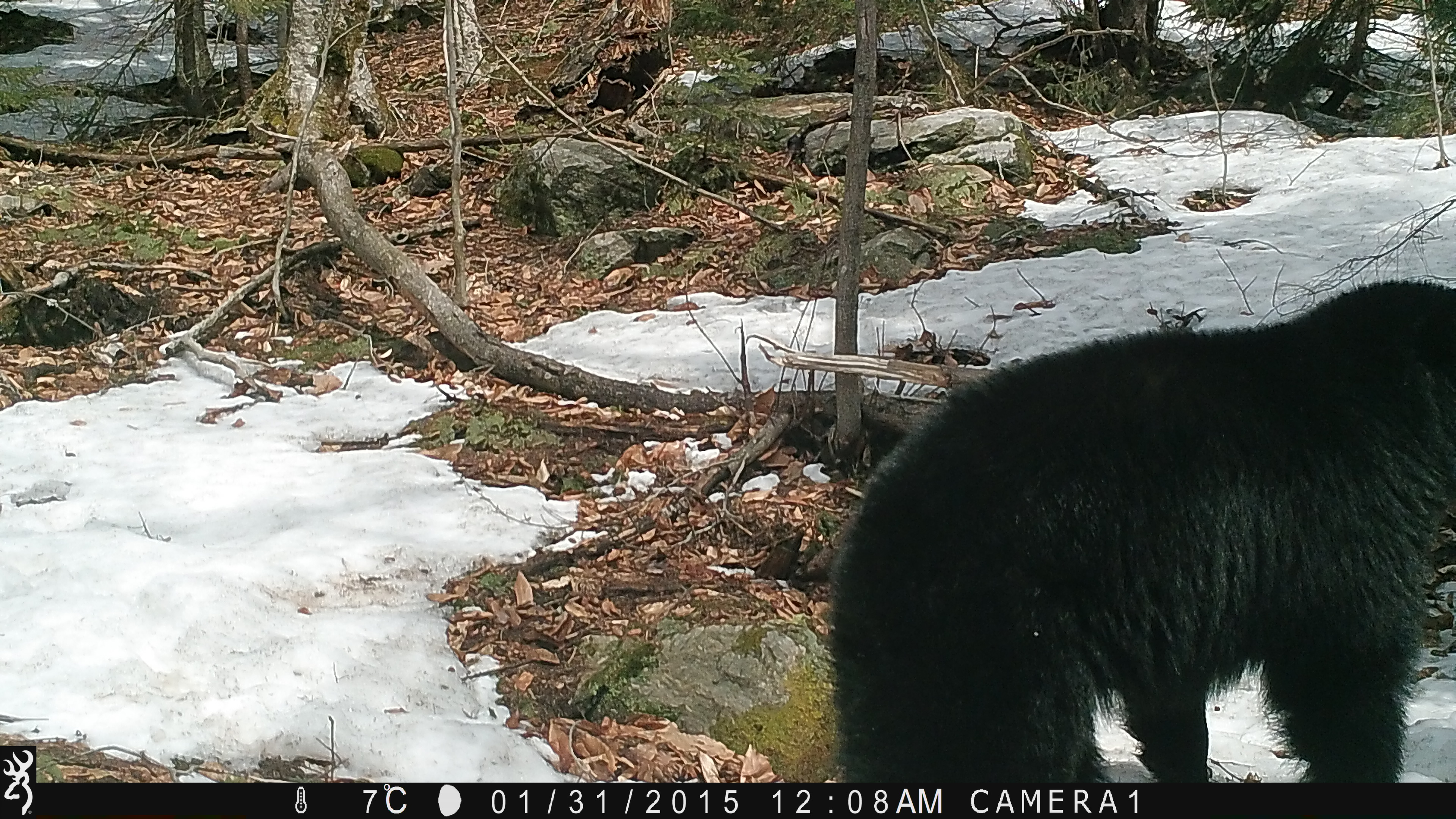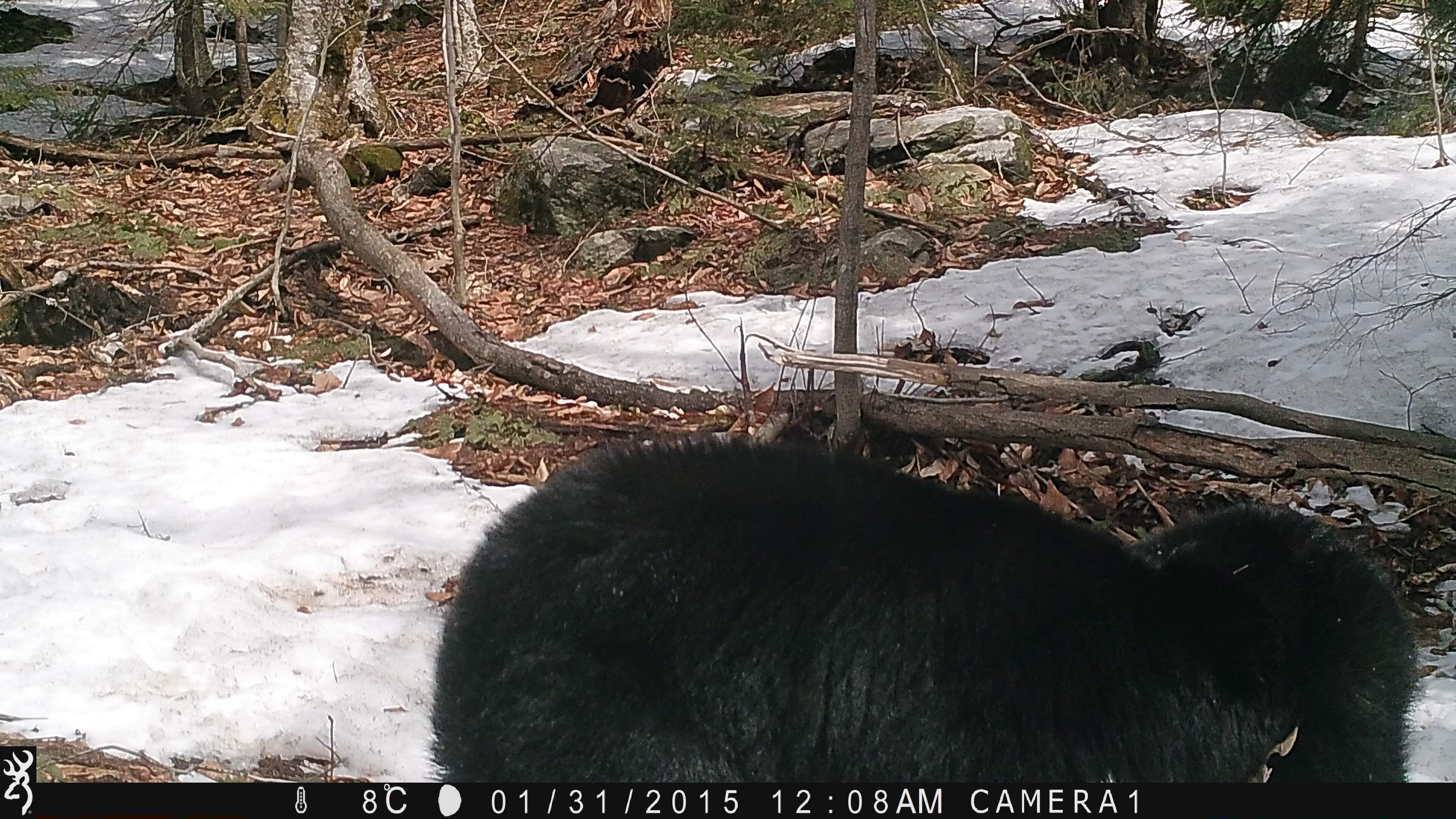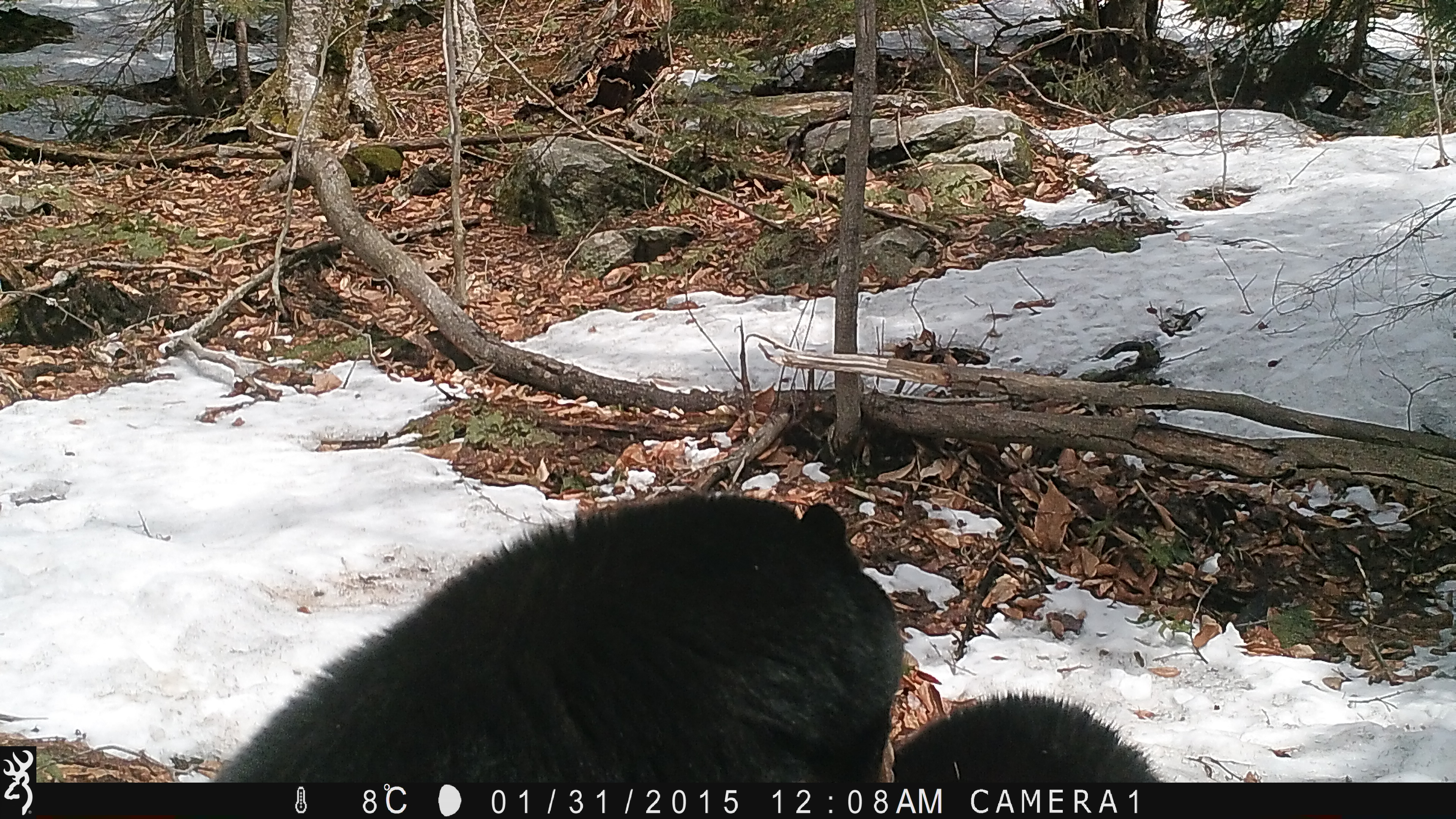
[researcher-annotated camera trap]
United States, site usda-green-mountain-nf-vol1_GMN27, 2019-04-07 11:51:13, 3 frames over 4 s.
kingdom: Animalia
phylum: Chordata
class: Mammalia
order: Carnivora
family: Ursidae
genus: Ursus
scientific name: Ursus americanus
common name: black bear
Black bear (Ursus americanus).